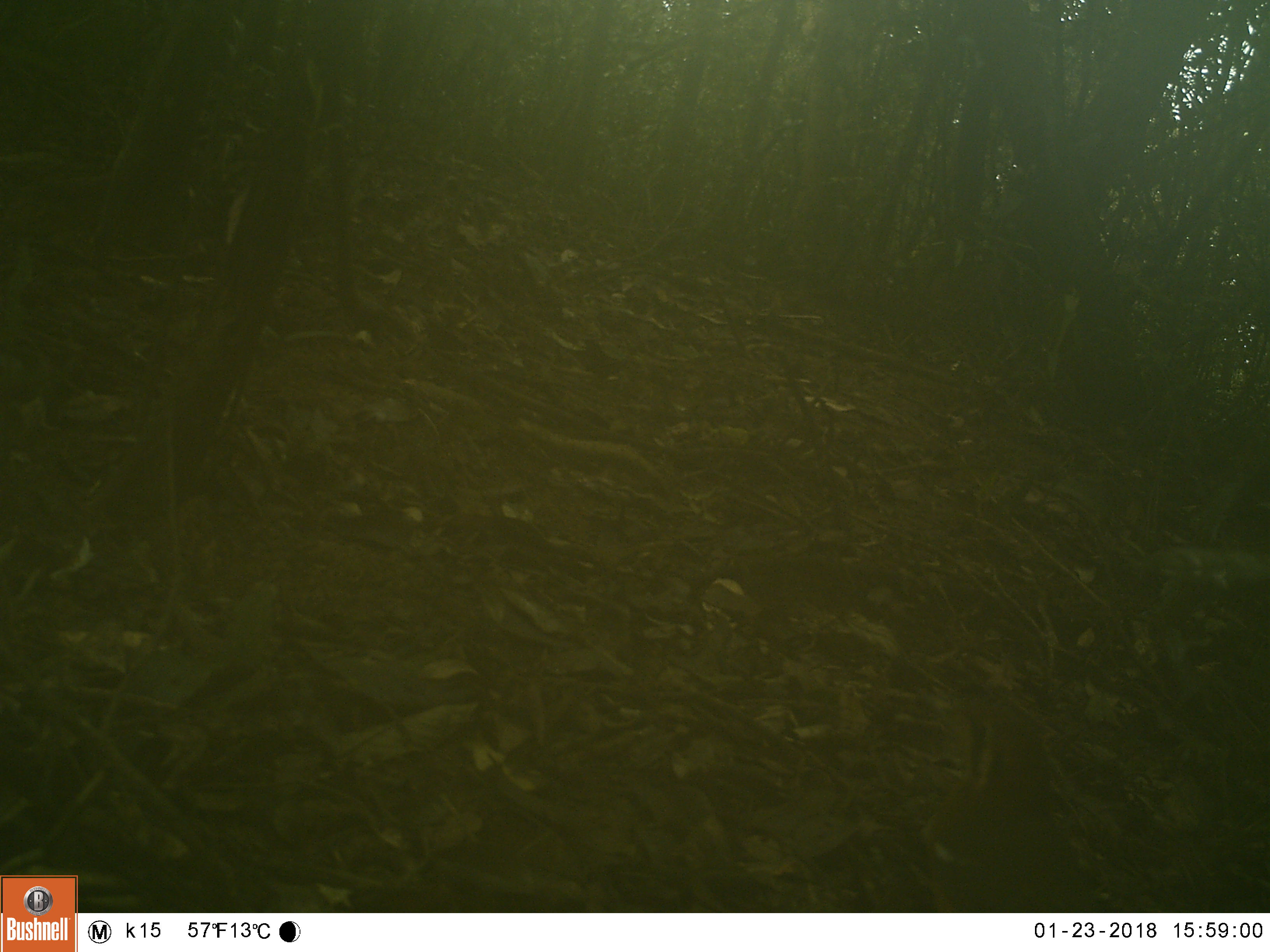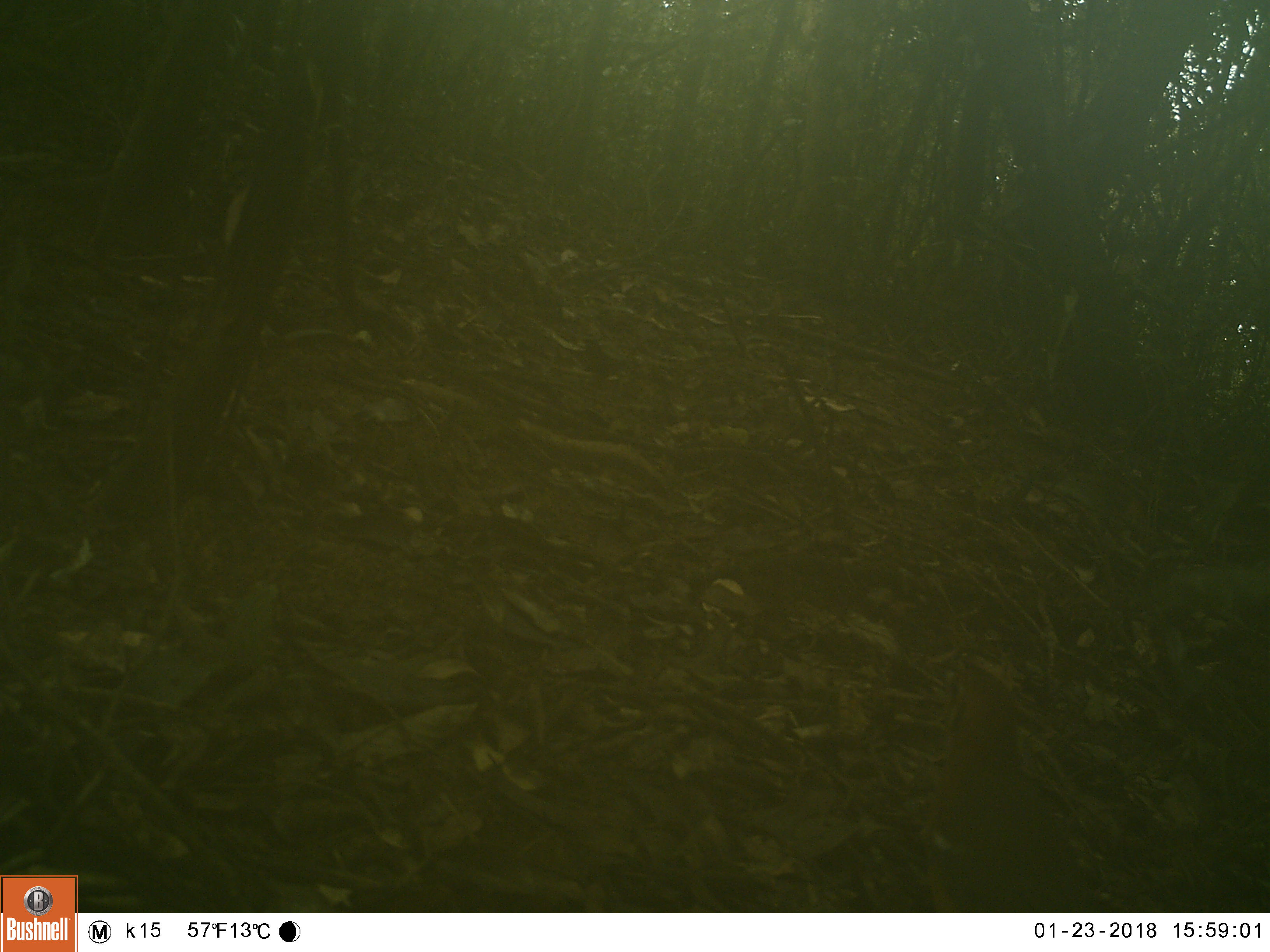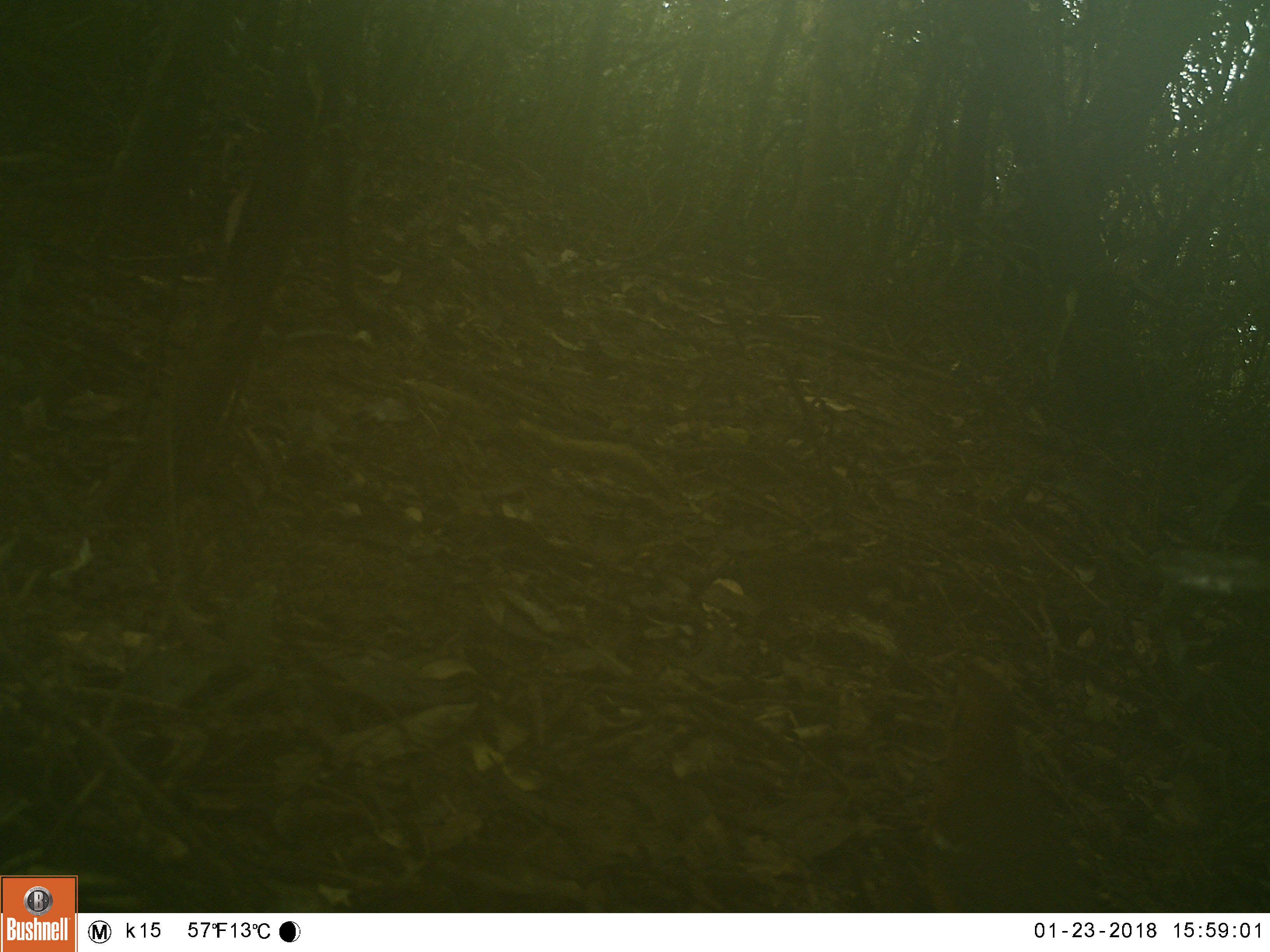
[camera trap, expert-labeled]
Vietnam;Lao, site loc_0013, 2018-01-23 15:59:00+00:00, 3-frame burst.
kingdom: Animalia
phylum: Chordata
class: Aves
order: Passeriformes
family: Turdidae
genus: Geokichla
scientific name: Geokichla citrina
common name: orange-headed thrush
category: orange headed thrush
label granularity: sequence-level